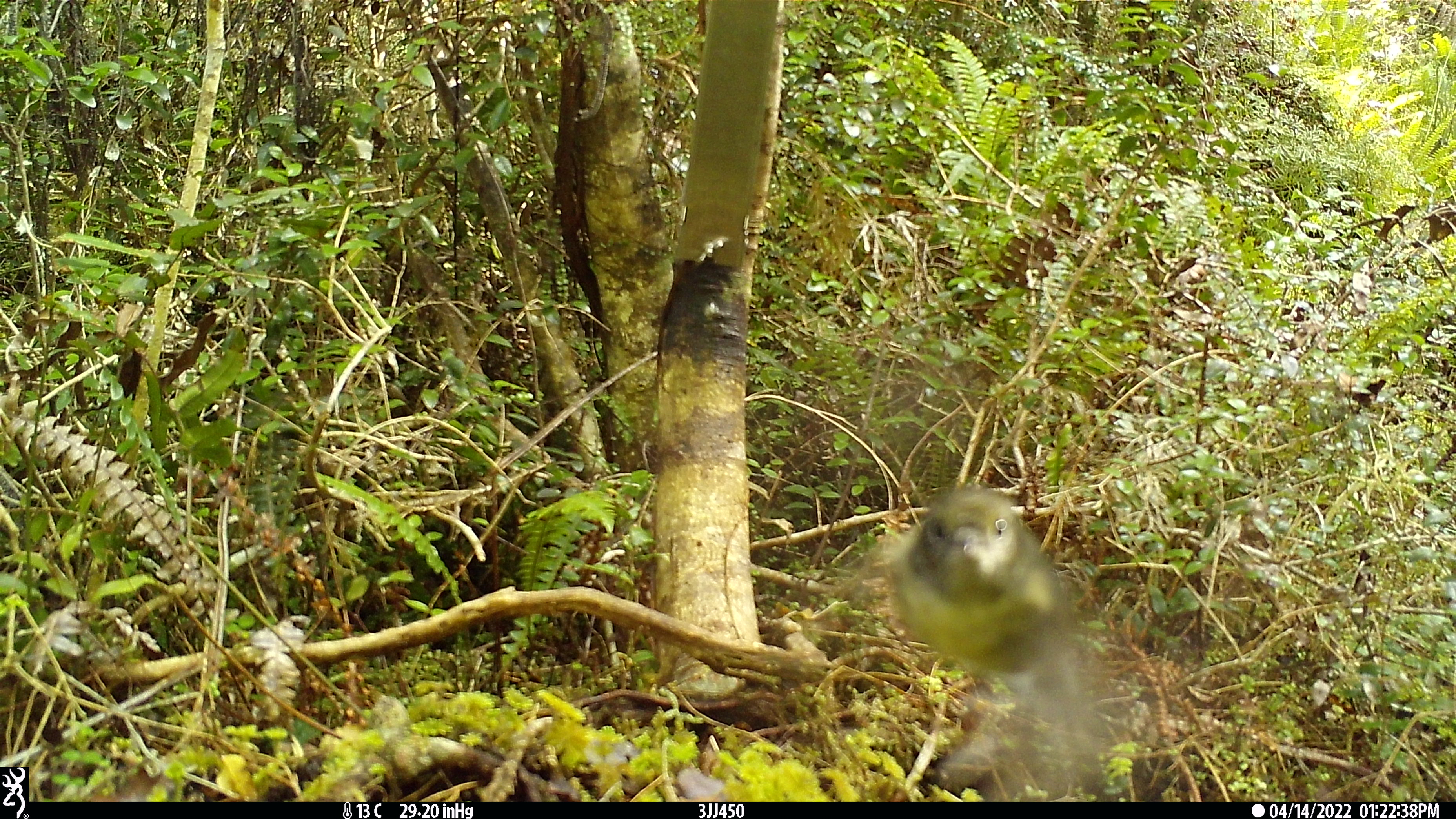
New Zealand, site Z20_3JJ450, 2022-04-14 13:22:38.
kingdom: Animalia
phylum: Chordata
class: Aves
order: Passeriformes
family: Petroicidae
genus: Petroica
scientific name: Petroica macrocephala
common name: tomtit